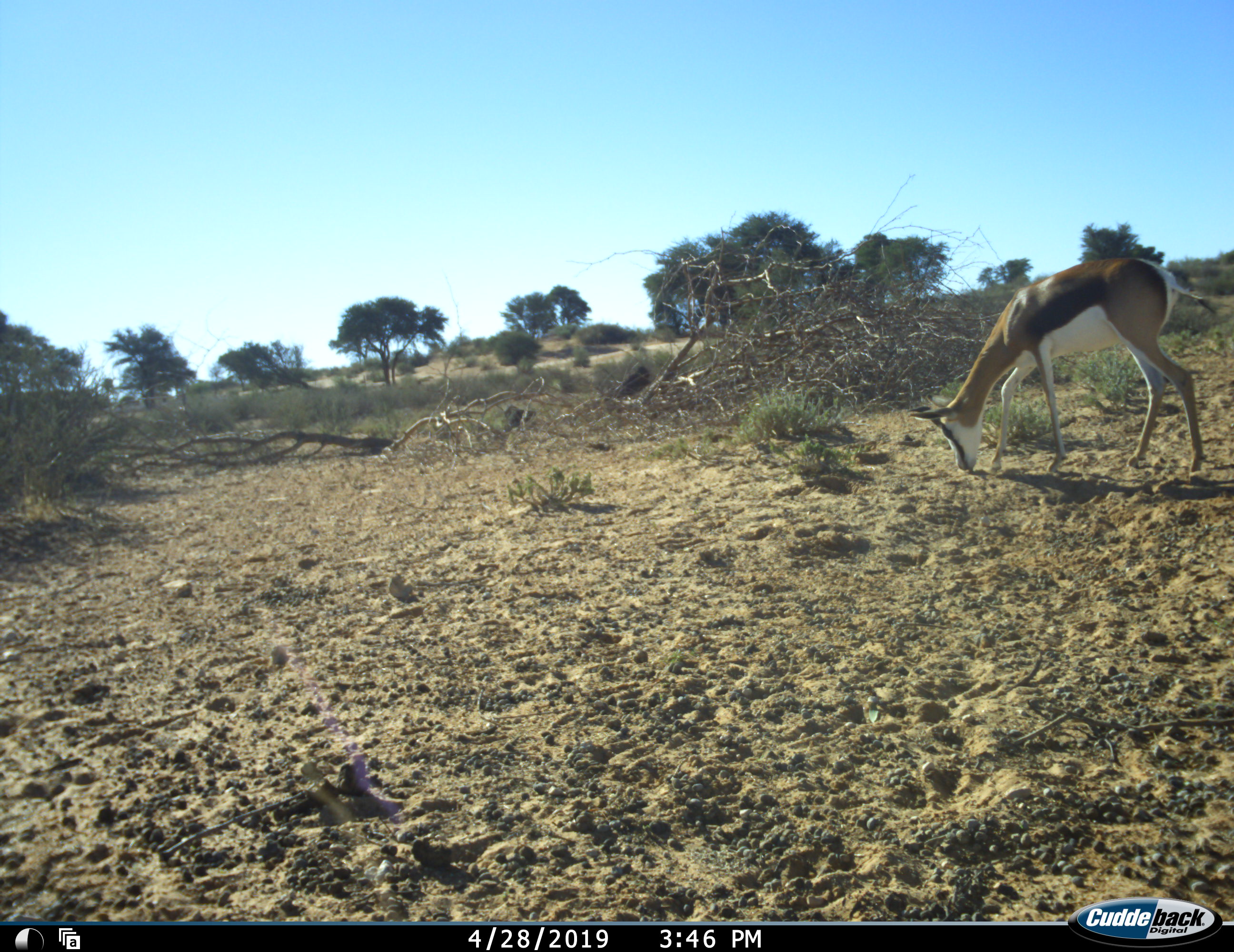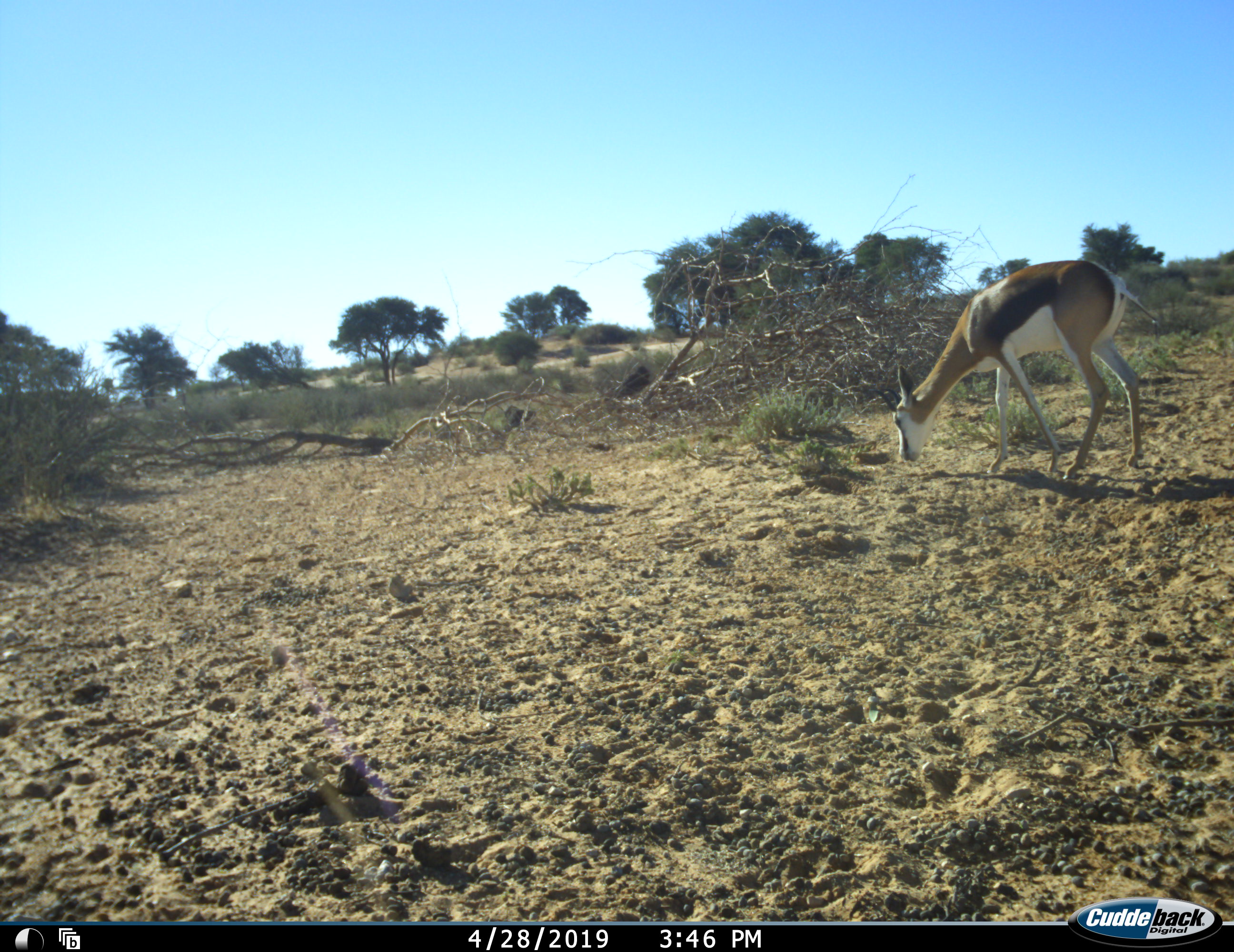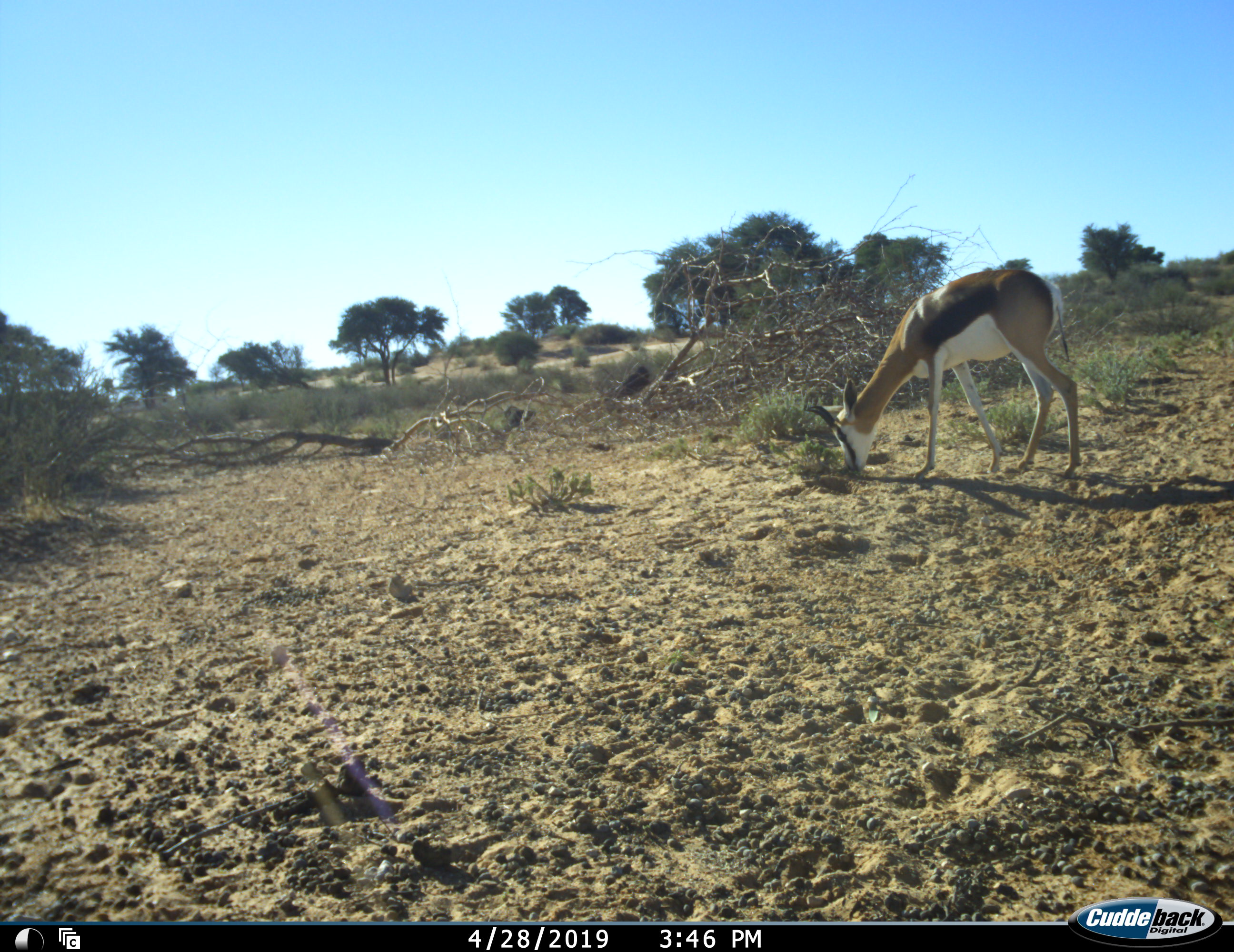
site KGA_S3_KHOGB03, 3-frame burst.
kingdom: Animalia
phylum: Chordata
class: Mammalia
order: Artiodactyla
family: Bovidae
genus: Antidorcas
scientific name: Antidorcas marsupialis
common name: springbok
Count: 1.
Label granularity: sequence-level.